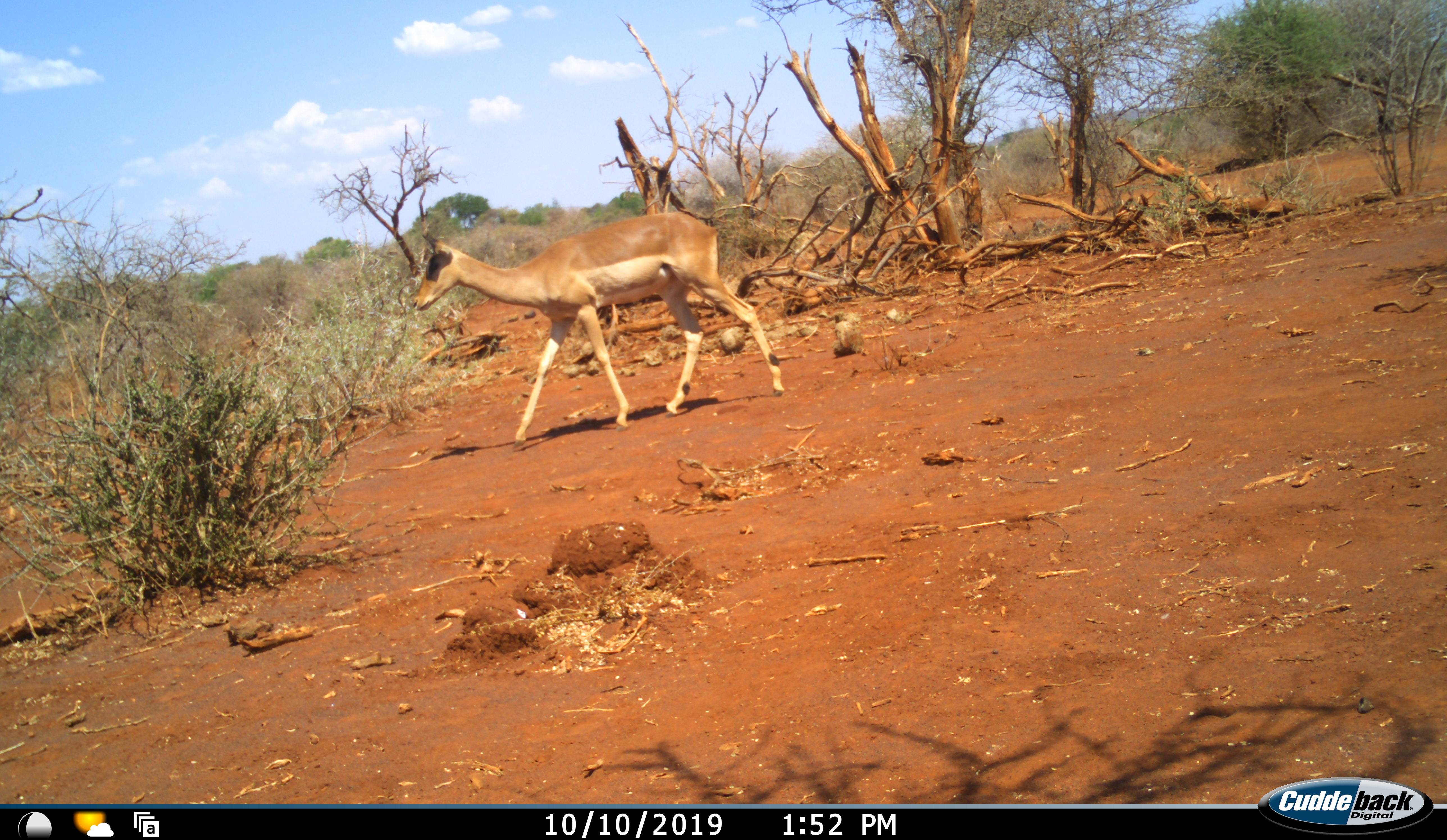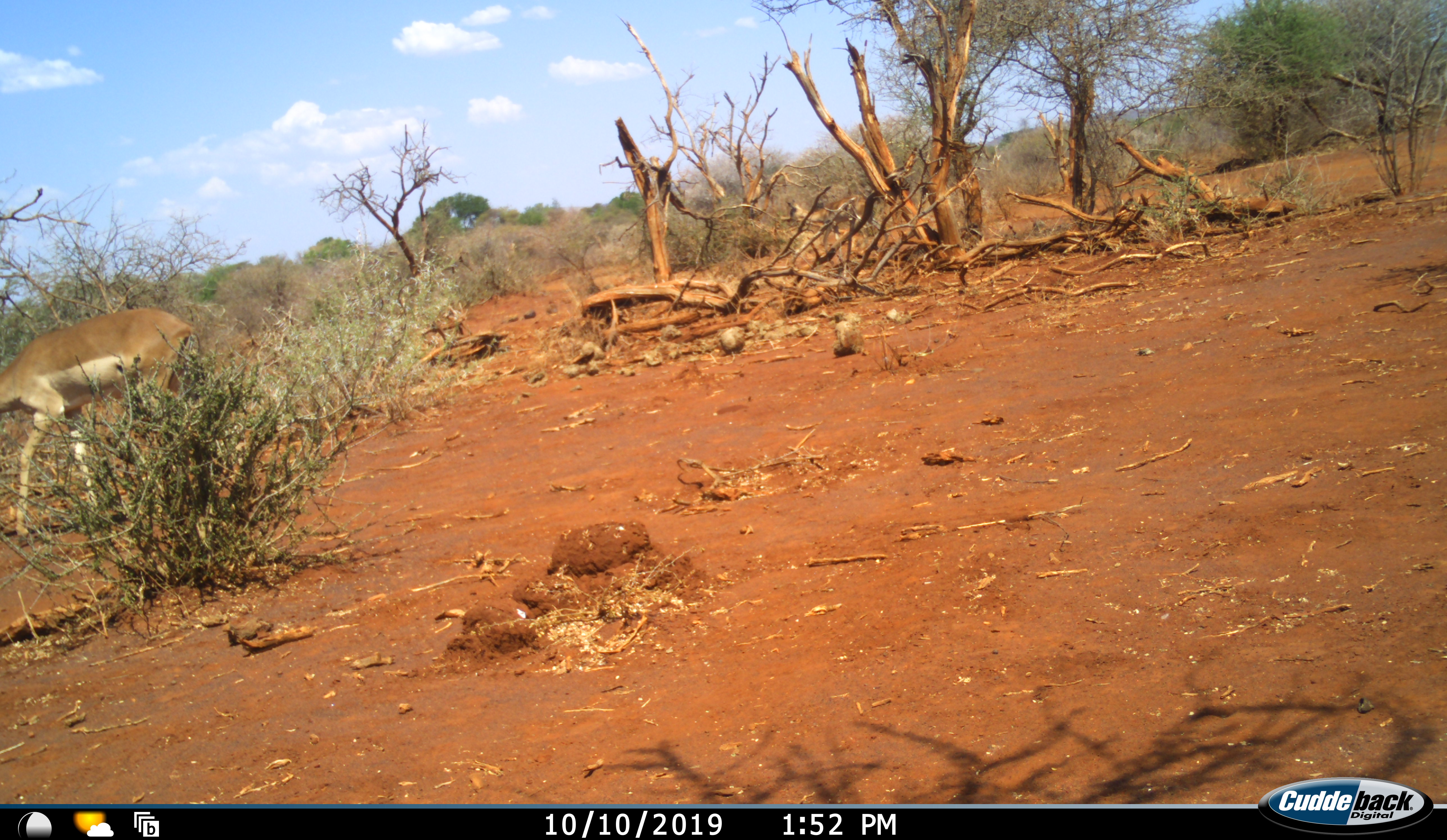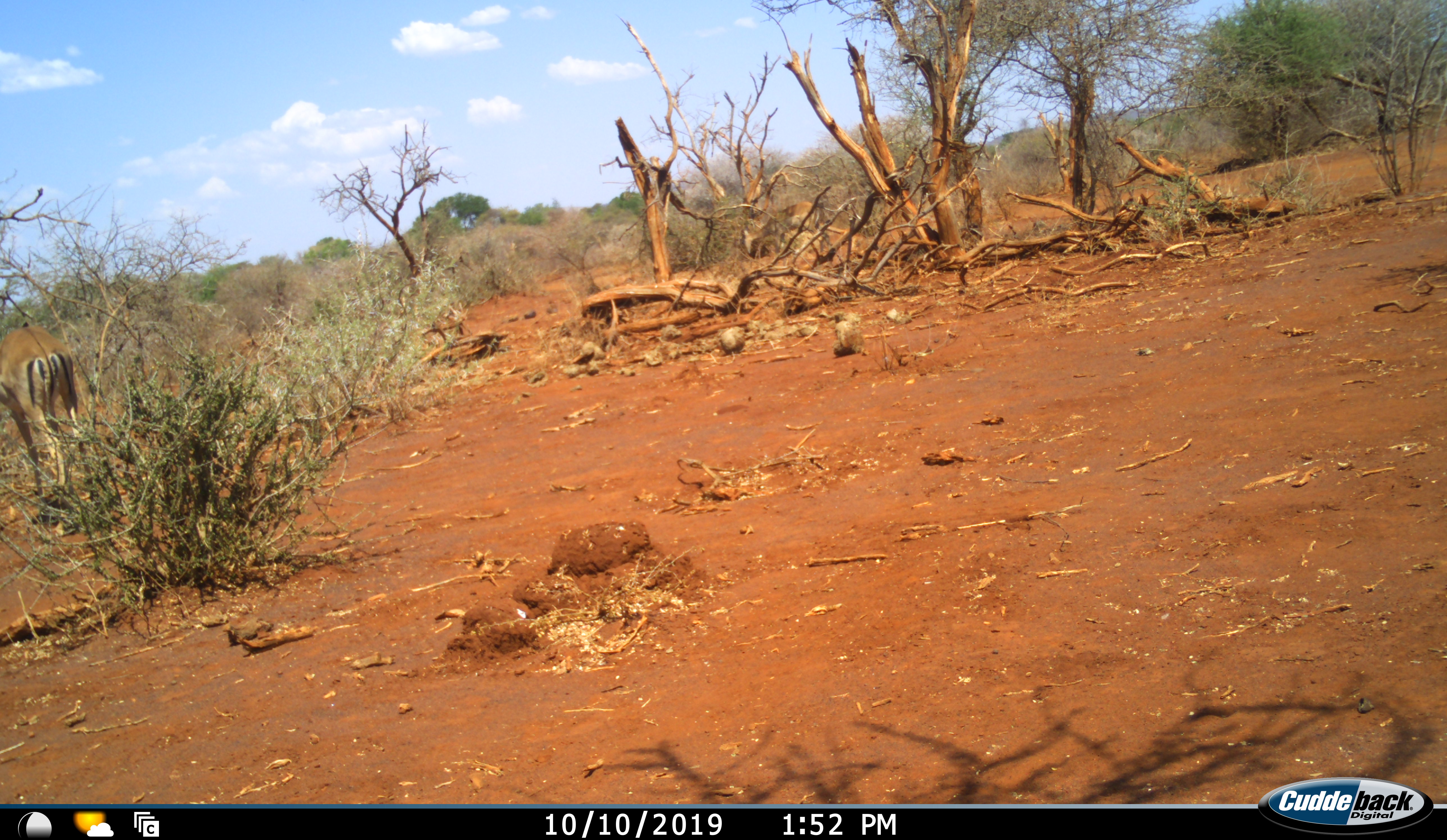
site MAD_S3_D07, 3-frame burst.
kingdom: Animalia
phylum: Chordata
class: Mammalia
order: Artiodactyla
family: Bovidae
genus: Aepyceros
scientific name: Aepyceros melampus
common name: impala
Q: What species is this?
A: Impala (Aepyceros melampus).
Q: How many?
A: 2.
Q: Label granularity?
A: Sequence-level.